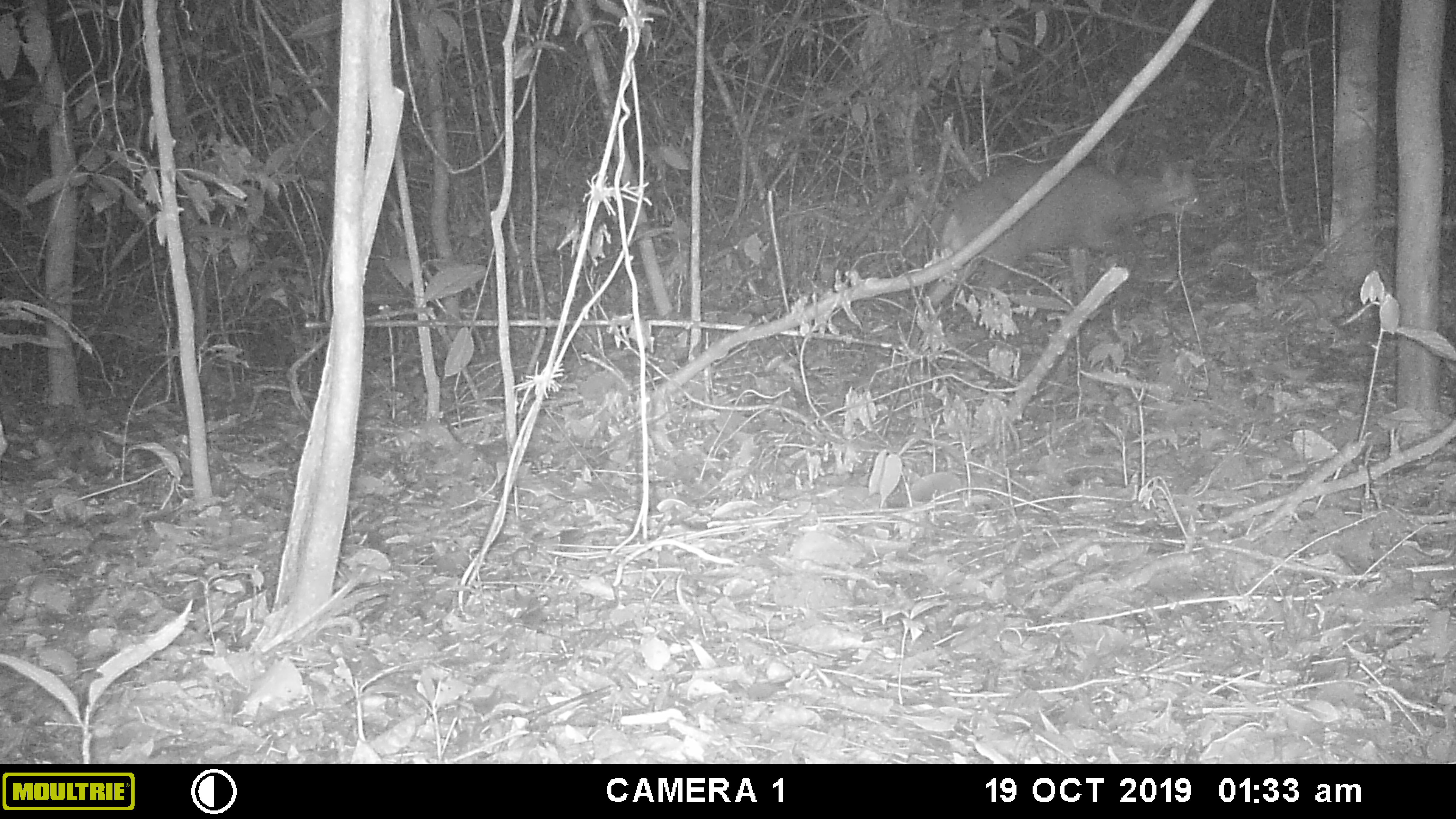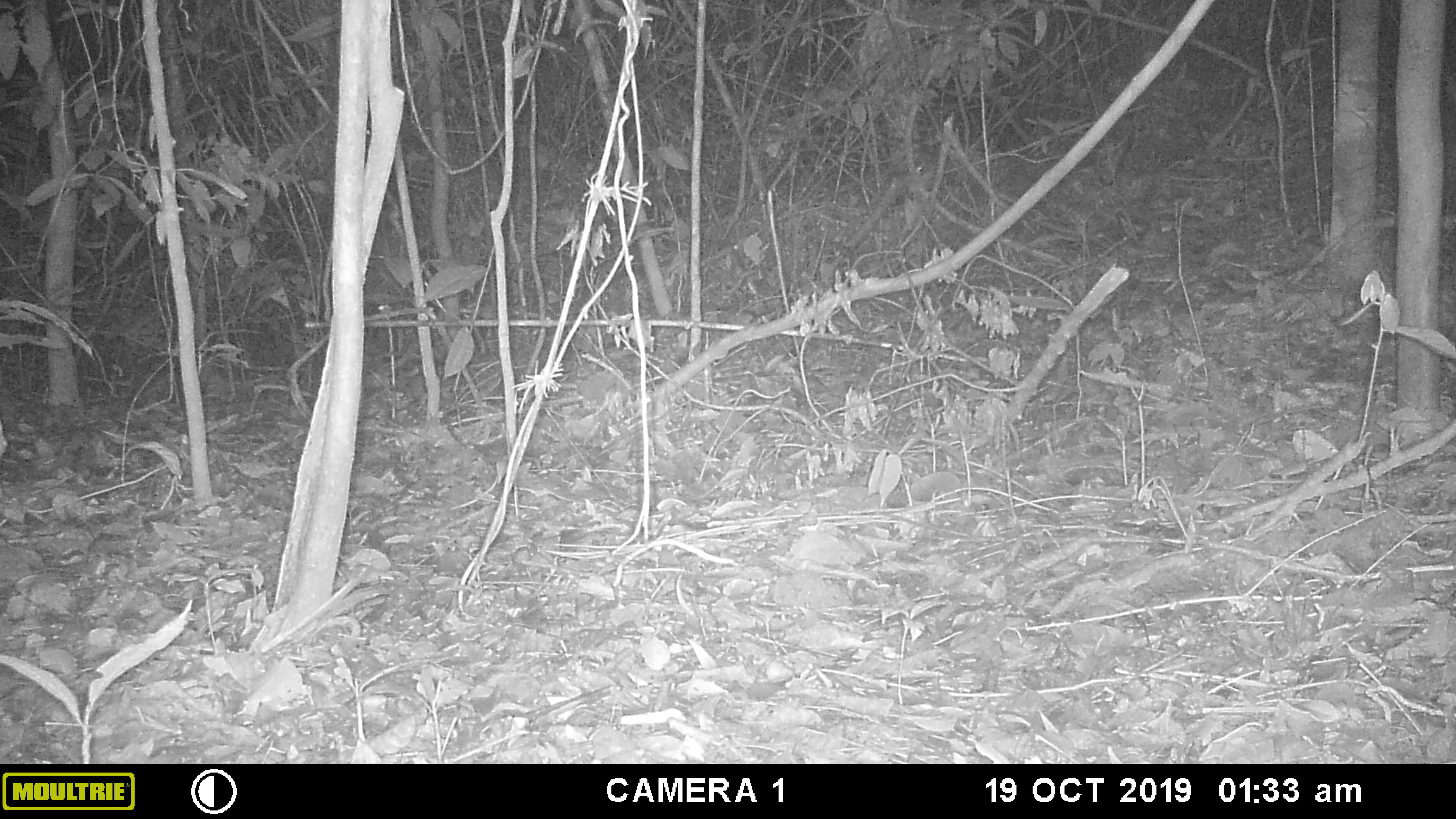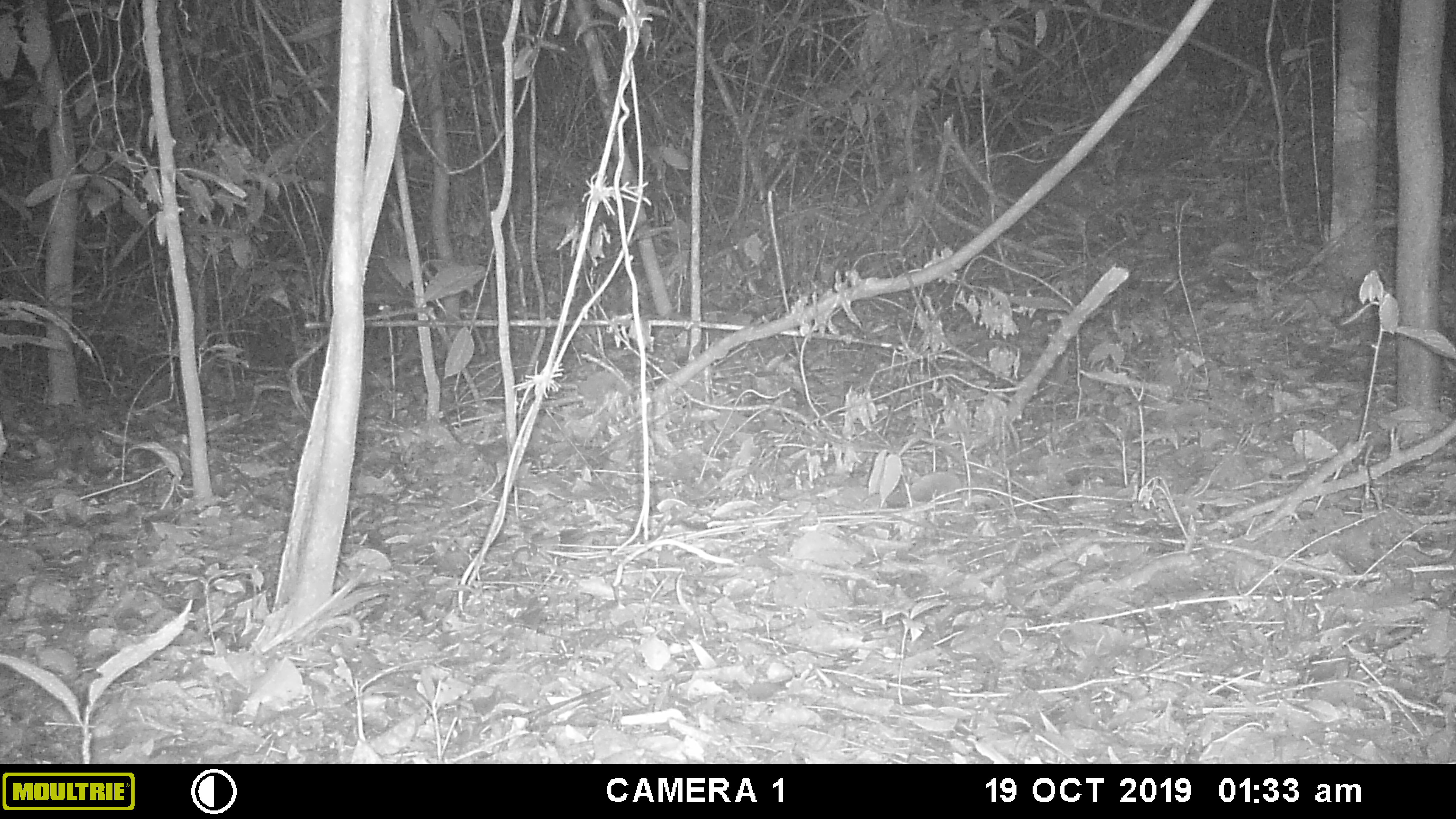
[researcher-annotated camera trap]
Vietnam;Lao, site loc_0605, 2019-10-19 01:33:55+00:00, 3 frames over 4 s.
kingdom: Animalia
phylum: Chordata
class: Mammalia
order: Artiodactyla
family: Cervidae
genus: Muntiacus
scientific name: Muntiacus rooseveltorum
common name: roosevelt's muntjac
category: roosevelts muntjac group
Roosevelts muntjac group (roosevelt's muntjac) (Muntiacus rooseveltorum). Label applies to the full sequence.